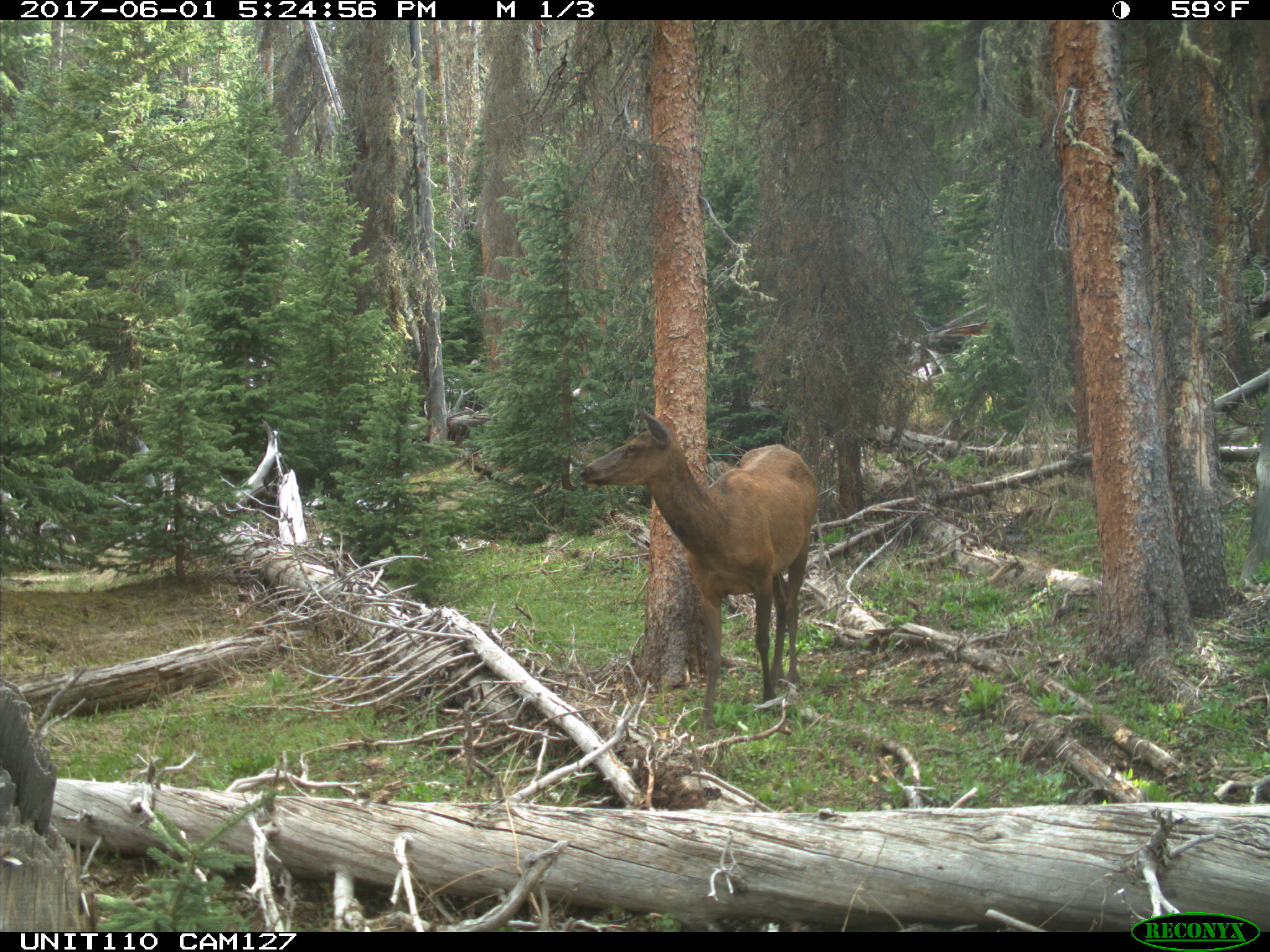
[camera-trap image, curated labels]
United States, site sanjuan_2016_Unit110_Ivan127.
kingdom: Animalia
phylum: Chordata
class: Mammalia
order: Artiodactyla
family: Cervidae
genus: Cervus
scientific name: Cervus elaphus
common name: red deer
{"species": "Cervus elaphus (red deer)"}